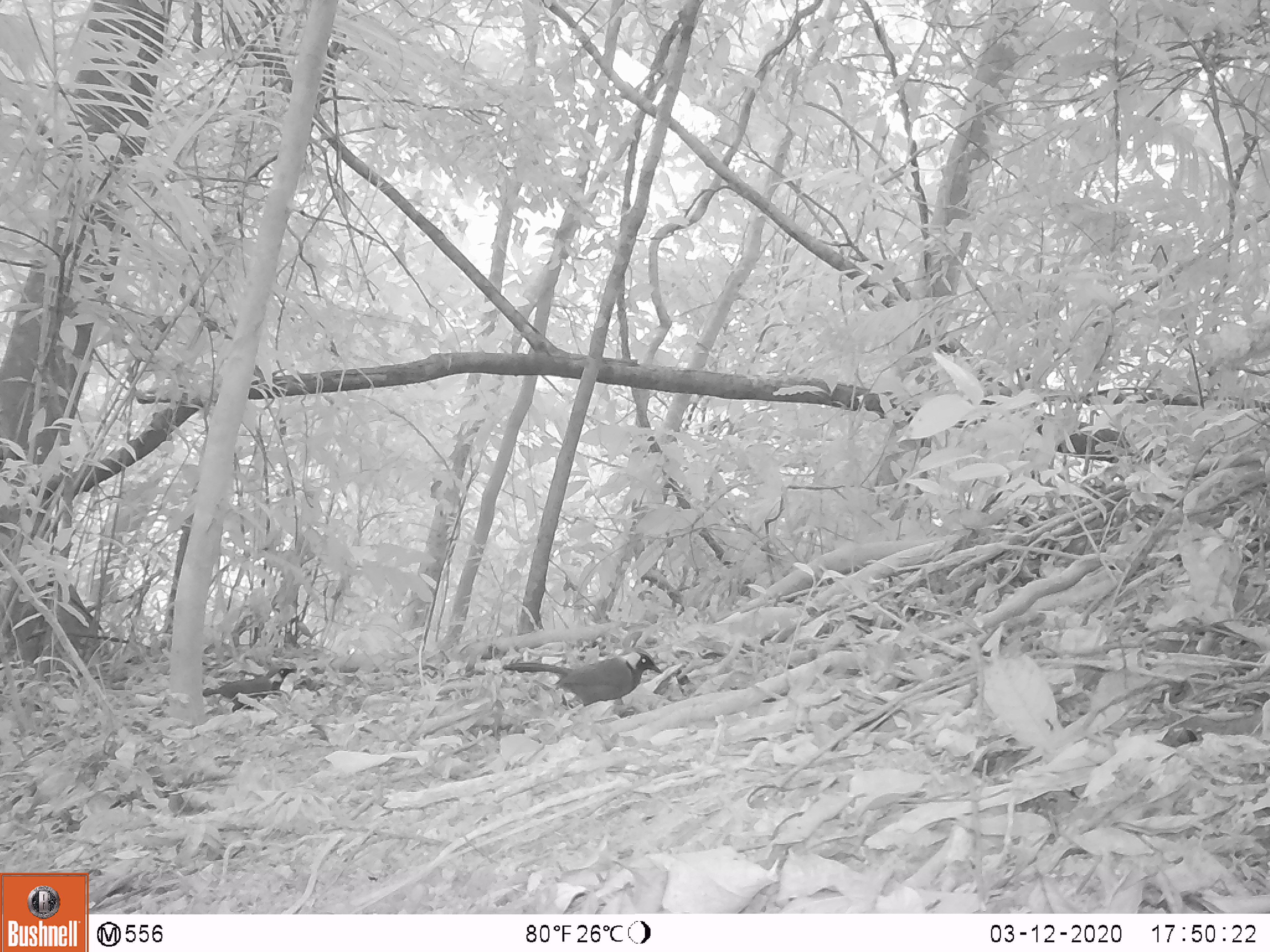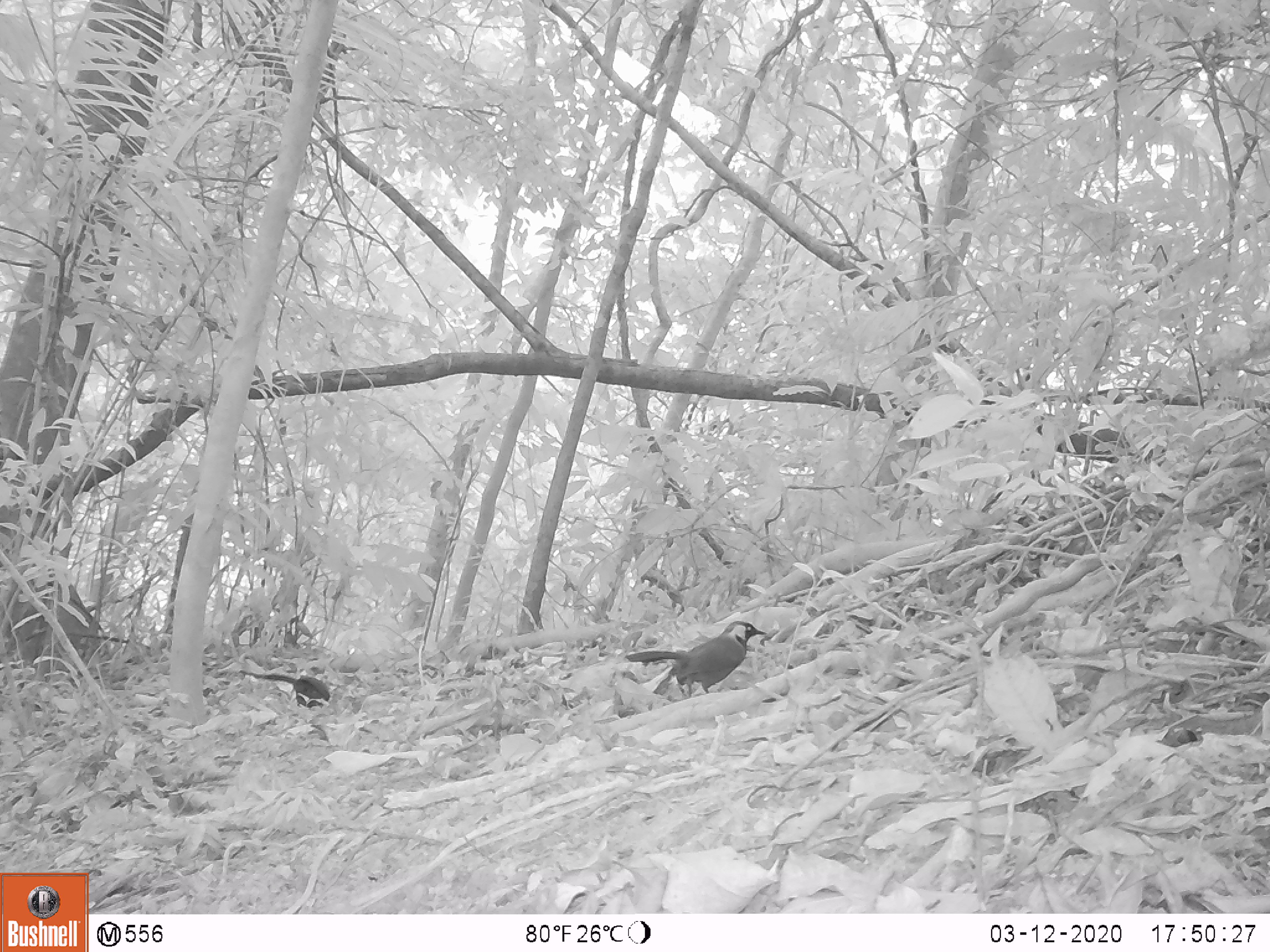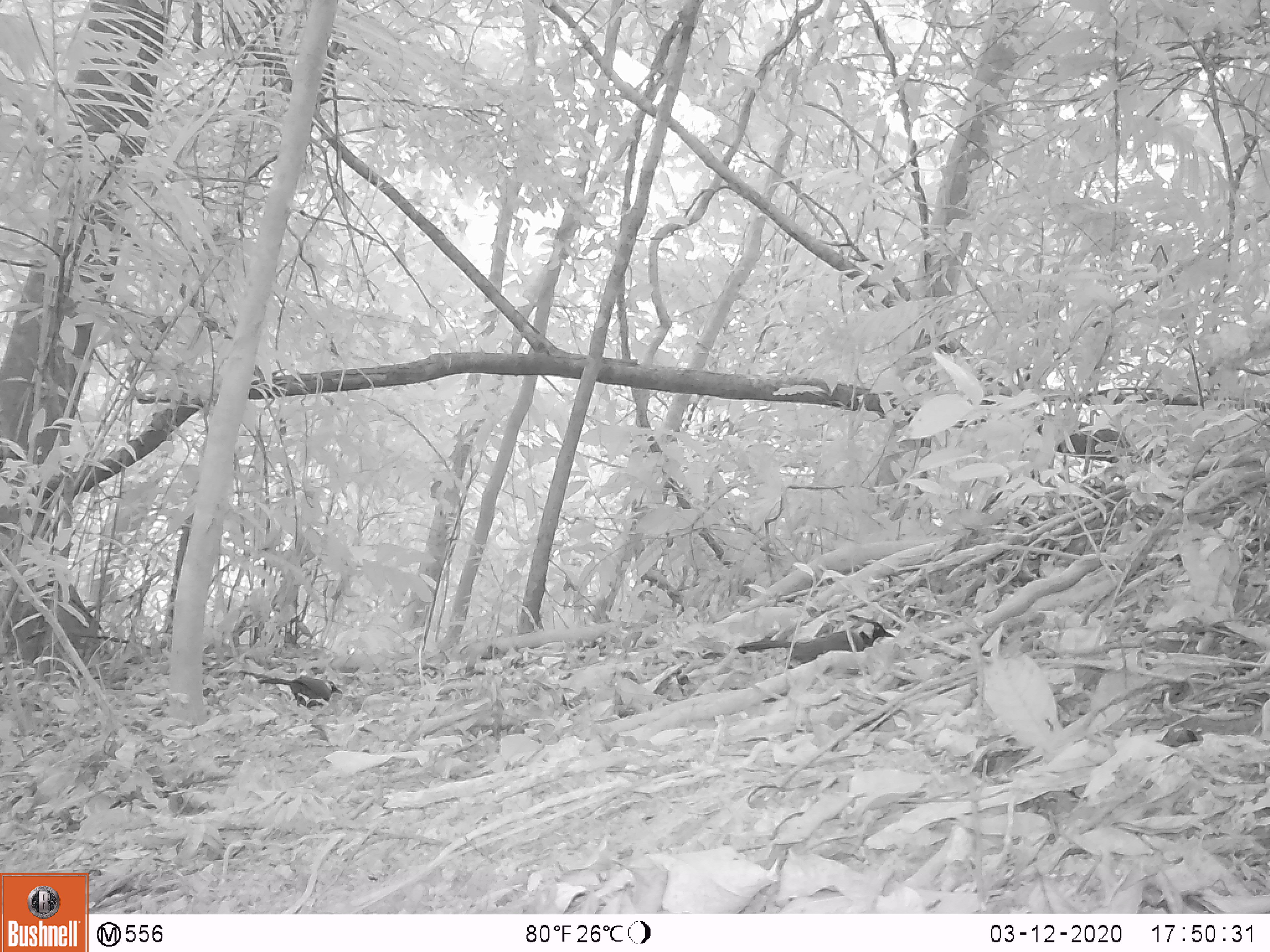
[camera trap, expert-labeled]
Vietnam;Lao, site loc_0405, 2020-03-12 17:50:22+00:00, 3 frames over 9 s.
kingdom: Animalia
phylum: Chordata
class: Aves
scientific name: Aves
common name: bird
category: unidentified bird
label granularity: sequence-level